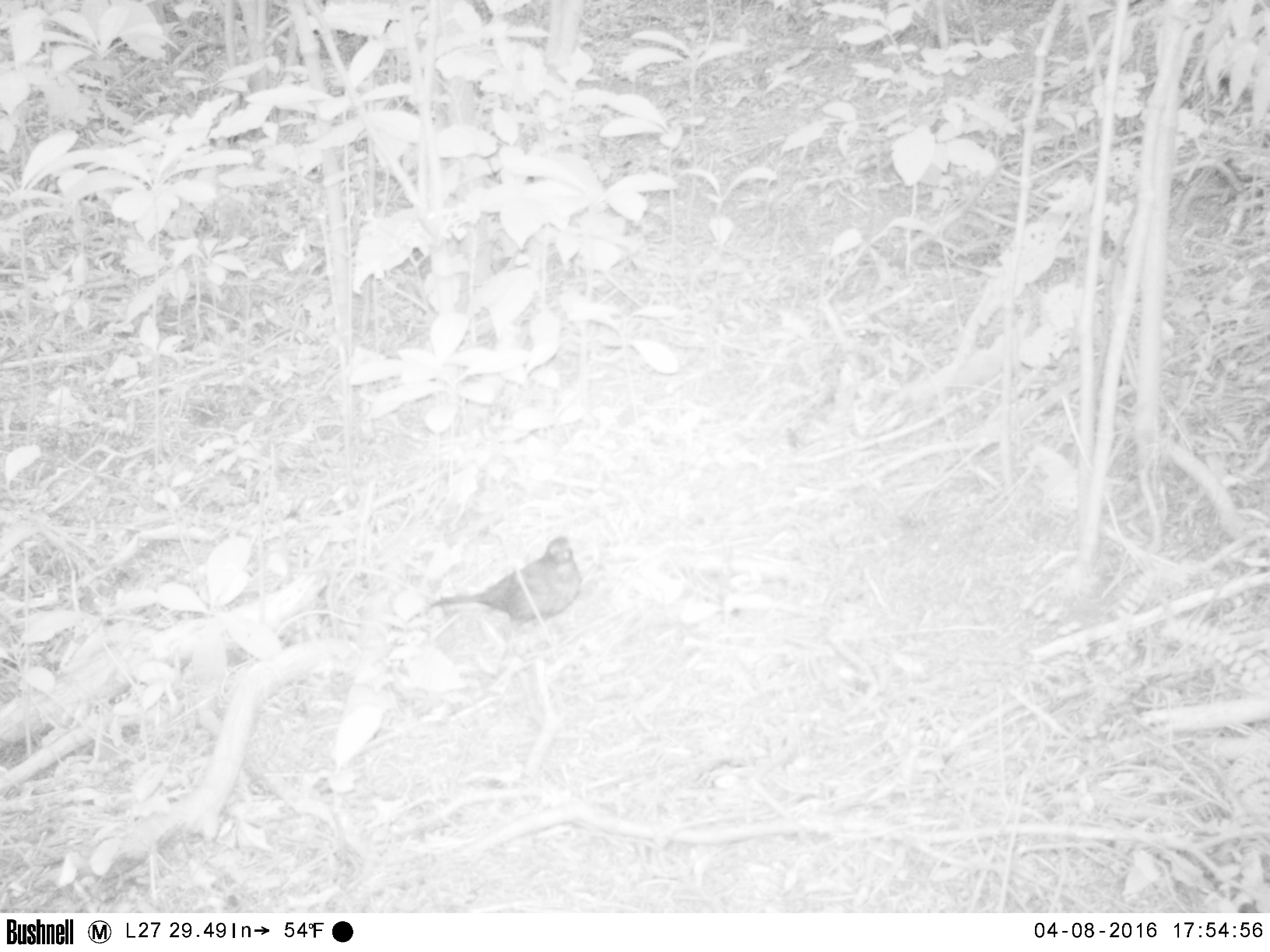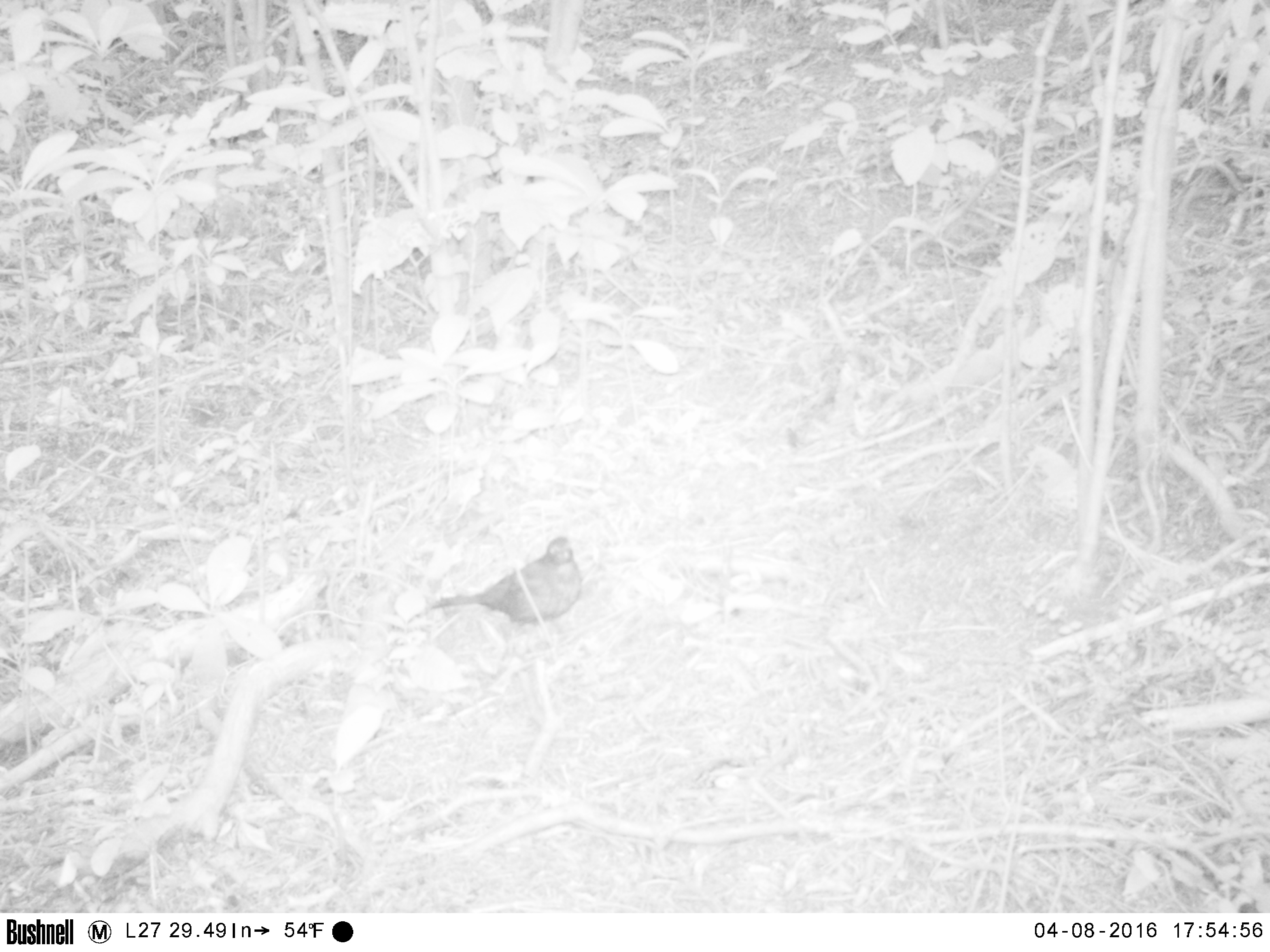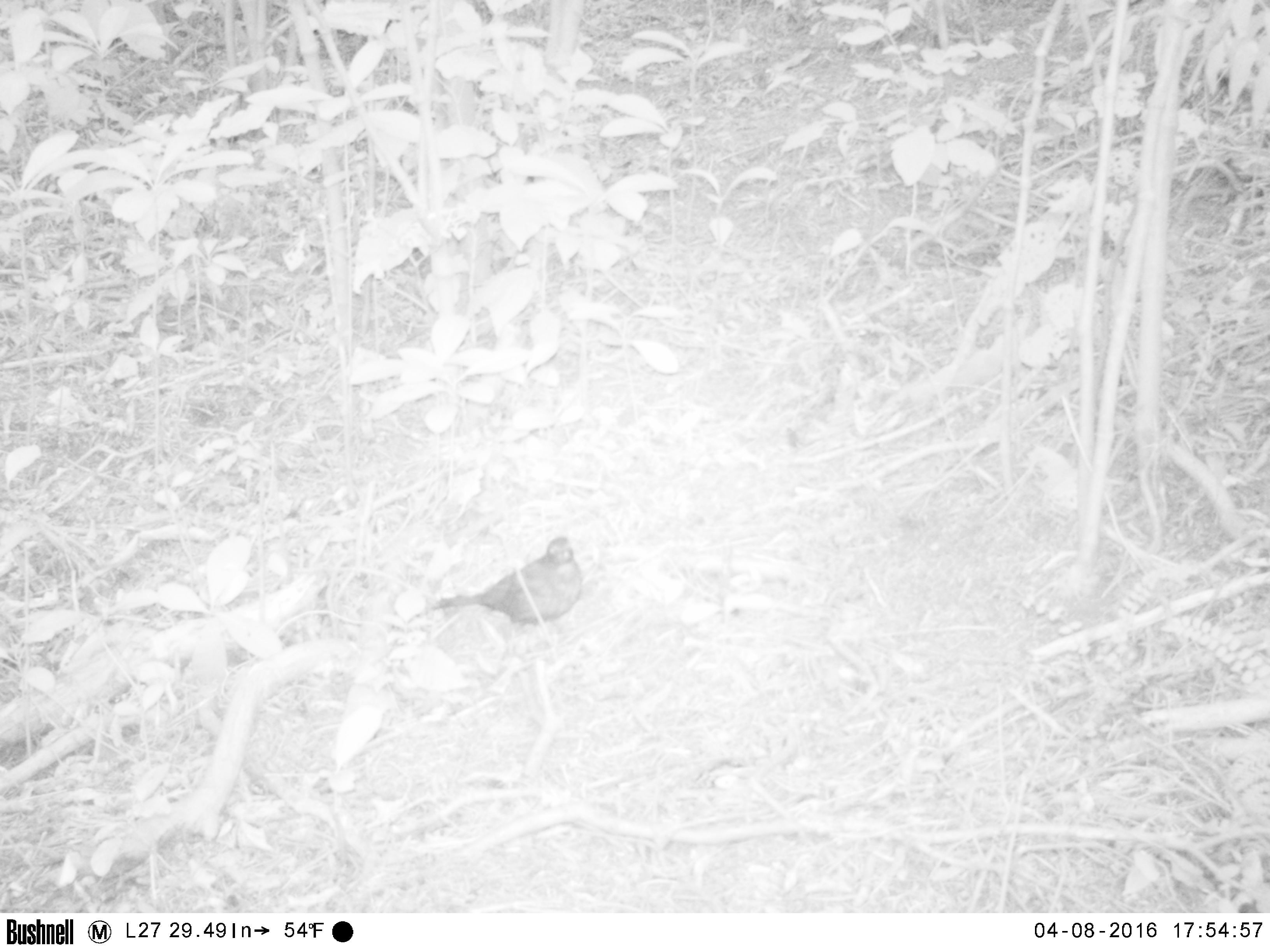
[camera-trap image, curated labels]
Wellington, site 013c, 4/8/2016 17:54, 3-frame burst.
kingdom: Animalia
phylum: Chordata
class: Aves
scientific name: Aves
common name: bird